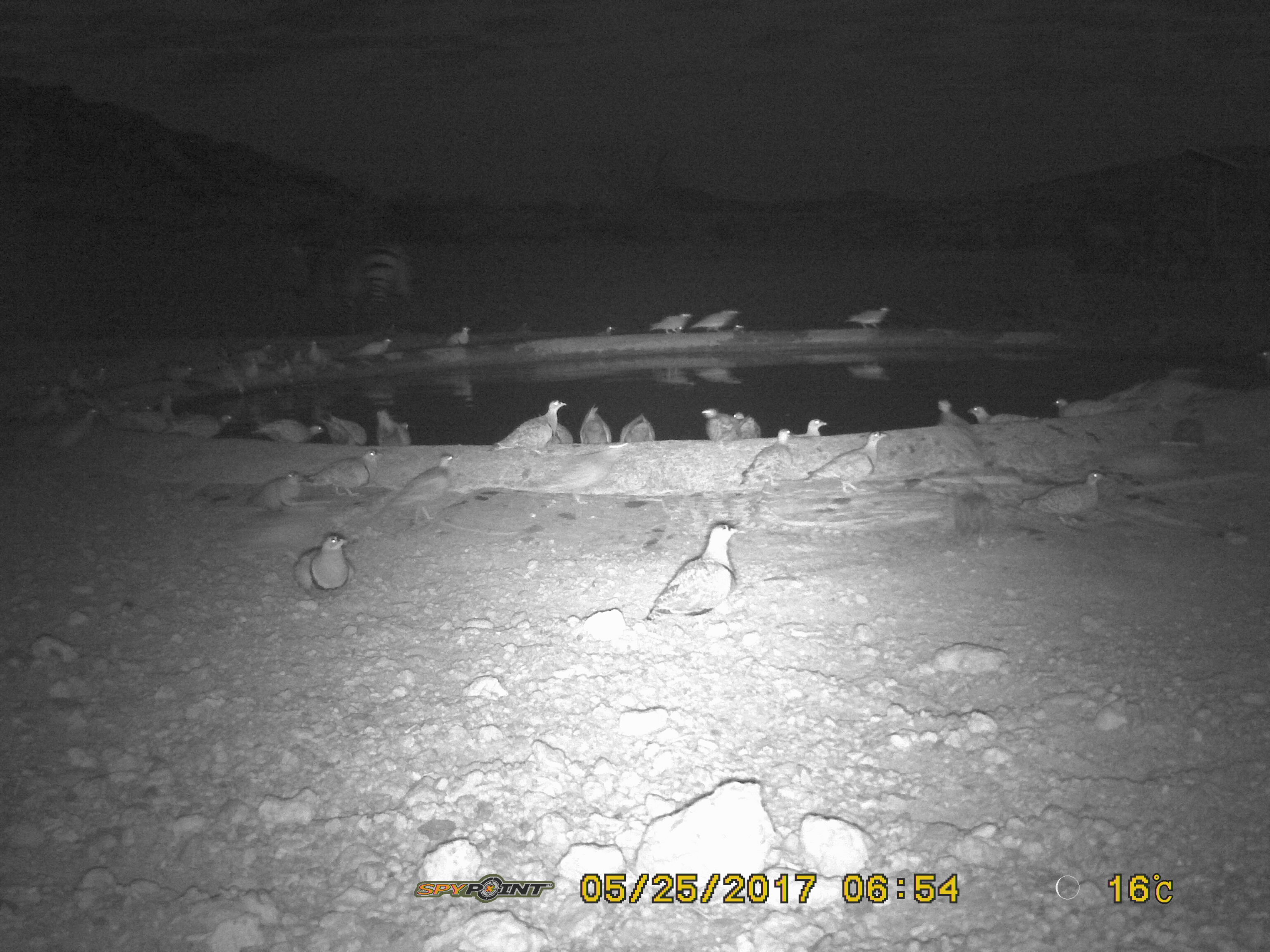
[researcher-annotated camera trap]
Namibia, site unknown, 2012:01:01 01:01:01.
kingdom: Animalia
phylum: Chordata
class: Aves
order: Pterocliformes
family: Pteroclidae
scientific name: Pteroclidae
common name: sandgrouse